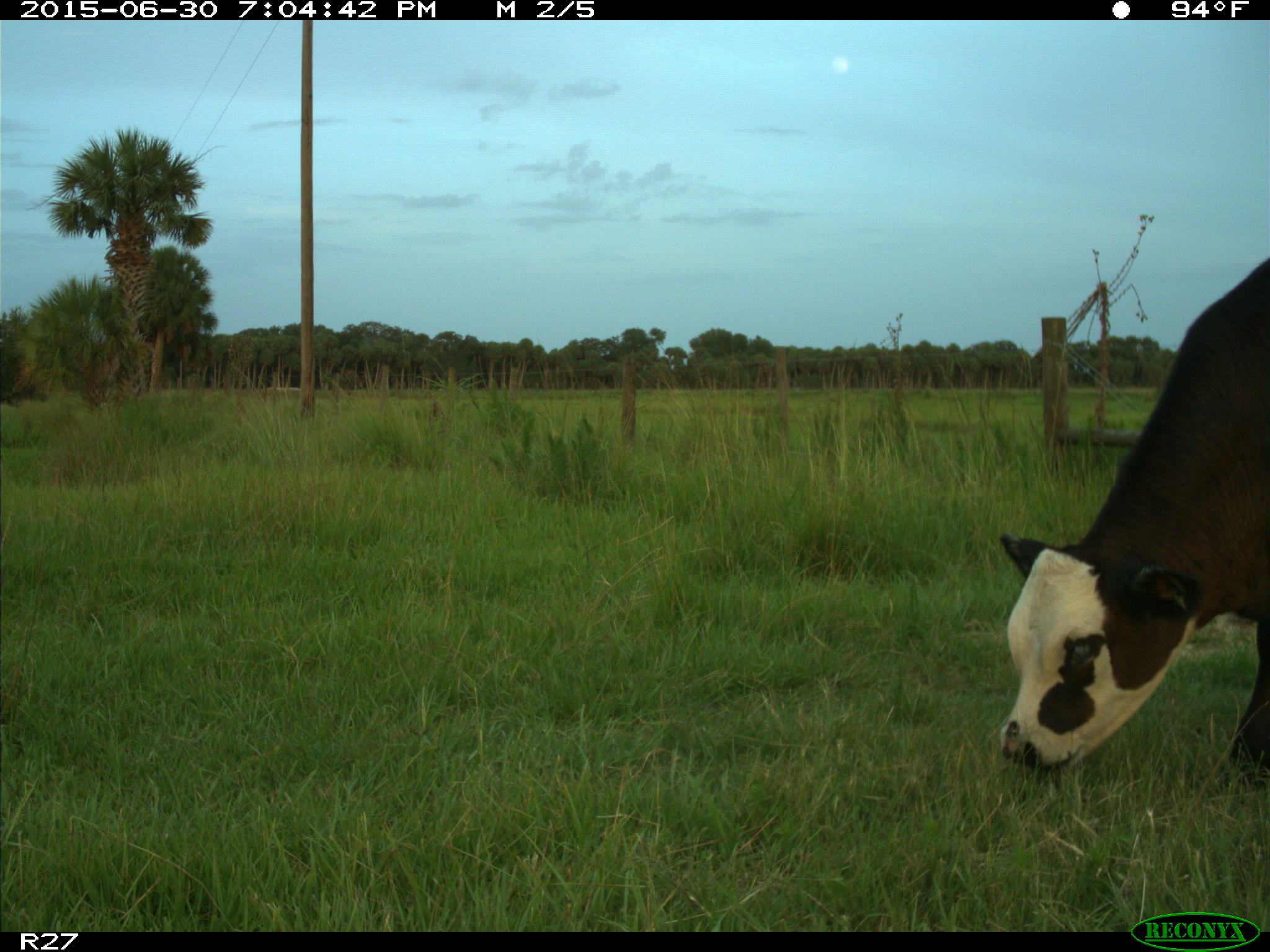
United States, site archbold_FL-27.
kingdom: Animalia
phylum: Chordata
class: Mammalia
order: Artiodactyla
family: Bovidae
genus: Bos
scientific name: Bos taurus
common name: domestic cow